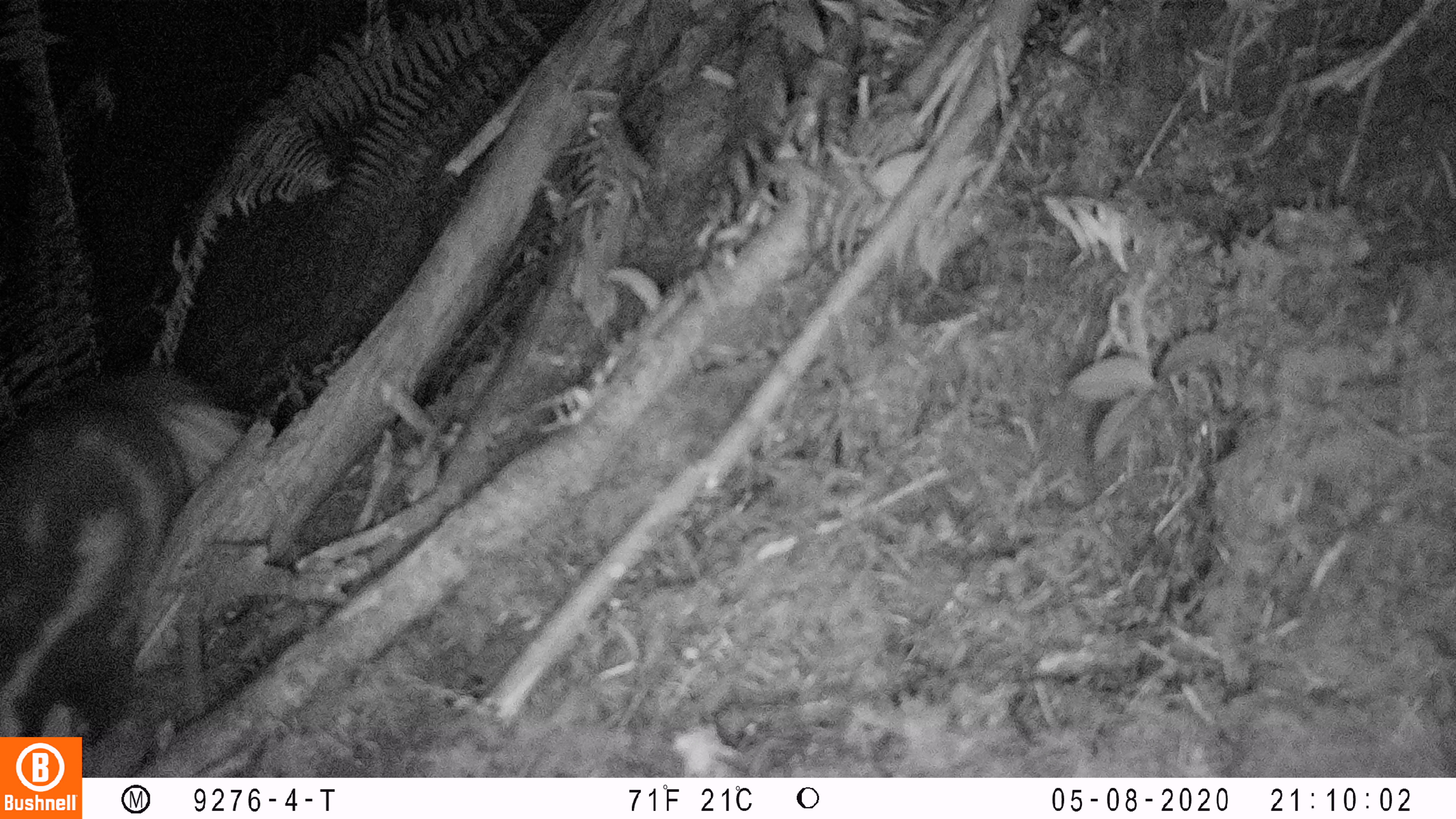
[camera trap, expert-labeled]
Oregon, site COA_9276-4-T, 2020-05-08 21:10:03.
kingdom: Animalia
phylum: Chordata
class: Mammalia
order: Carnivora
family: Mephitidae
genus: Spilogale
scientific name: Spilogale gracilis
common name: western spotted skunk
Western spotted skunk (Spilogale gracilis).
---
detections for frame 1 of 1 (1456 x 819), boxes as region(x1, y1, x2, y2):
western spotted skunk: region(2, 353, 245, 730)